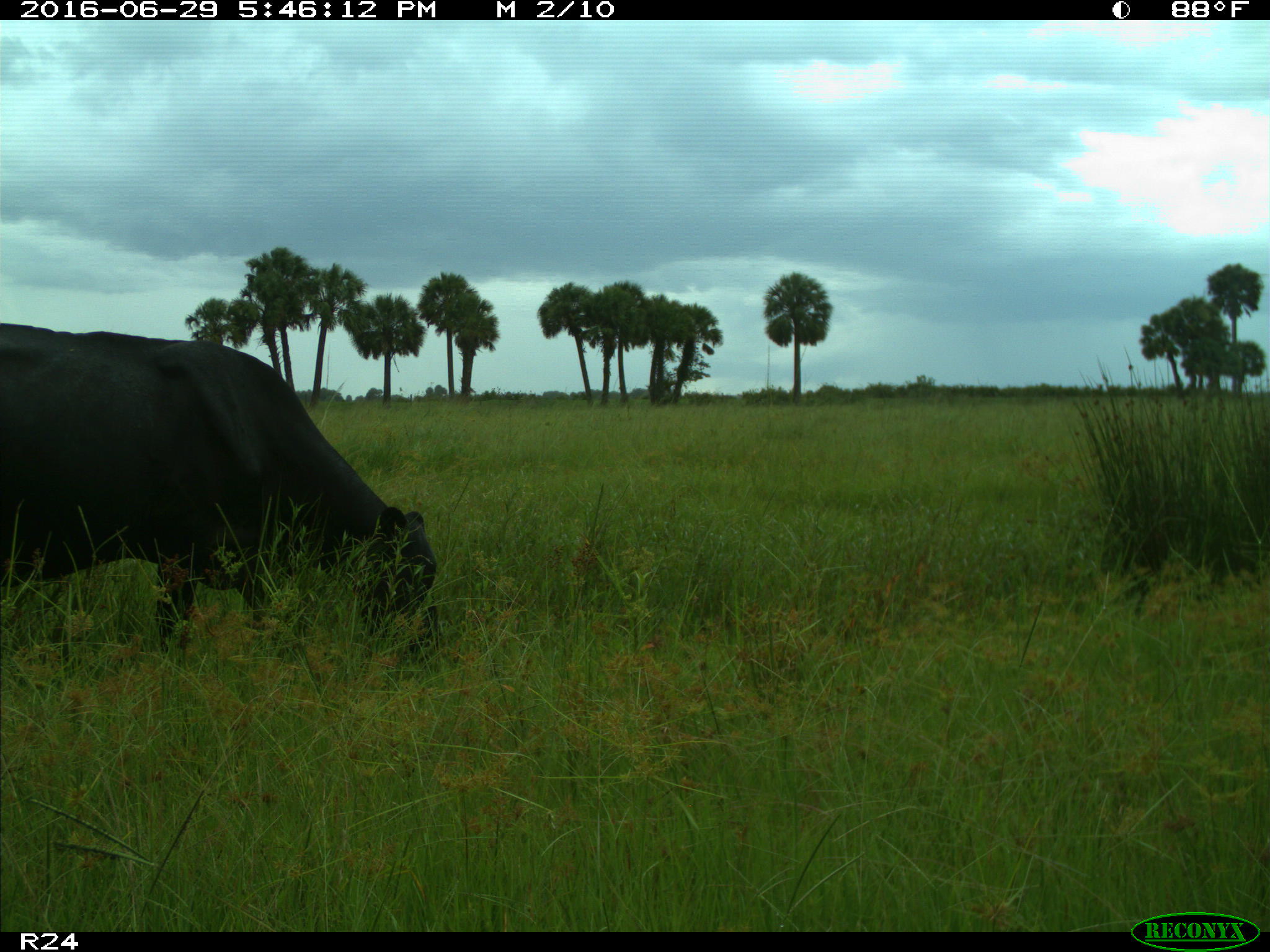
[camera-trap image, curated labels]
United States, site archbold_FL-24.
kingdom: Animalia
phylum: Chordata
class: Mammalia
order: Artiodactyla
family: Bovidae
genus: Bos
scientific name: Bos taurus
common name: domestic cow